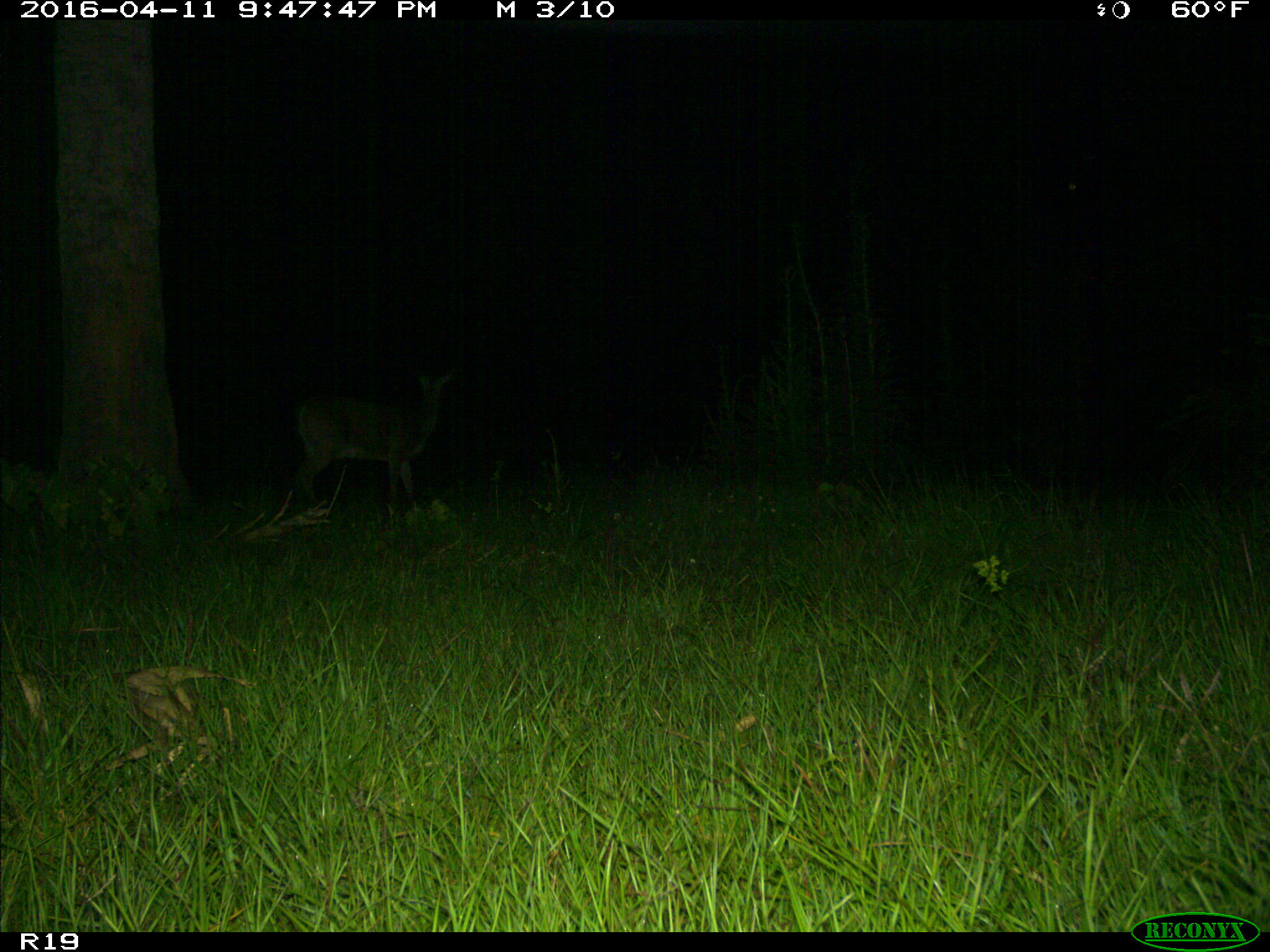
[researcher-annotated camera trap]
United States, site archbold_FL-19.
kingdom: Animalia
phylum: Chordata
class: Mammalia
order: Artiodactyla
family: Cervidae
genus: Odocoileus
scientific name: Odocoileus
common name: deer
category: unidentified deer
Unidentified deer (deer) (Odocoileus).